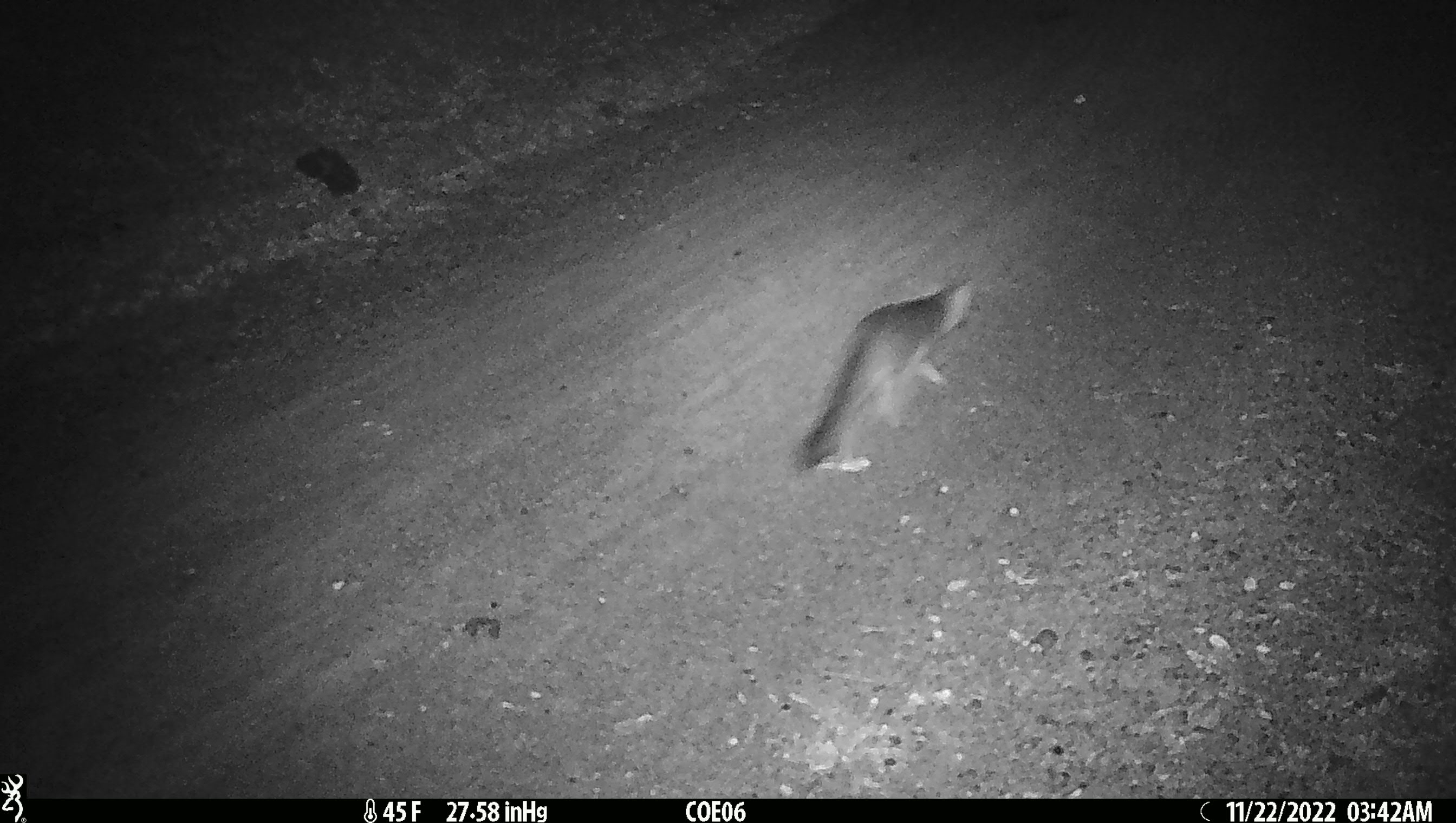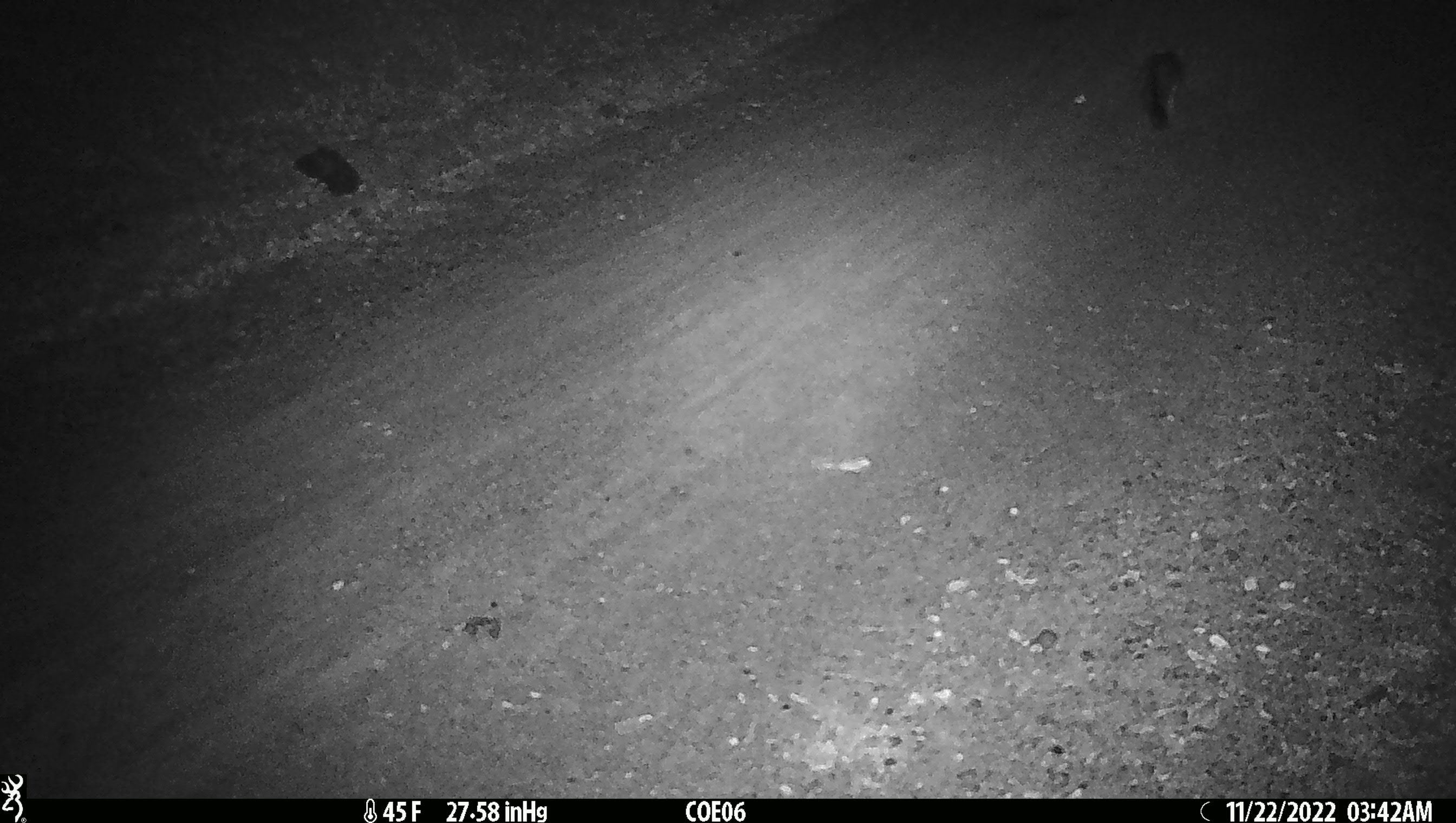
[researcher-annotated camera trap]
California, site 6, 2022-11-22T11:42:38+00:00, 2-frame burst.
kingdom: Animalia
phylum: Chordata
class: Mammalia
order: Carnivora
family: Canidae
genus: Urocyon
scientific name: Urocyon cinereoargenteus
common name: gray fox